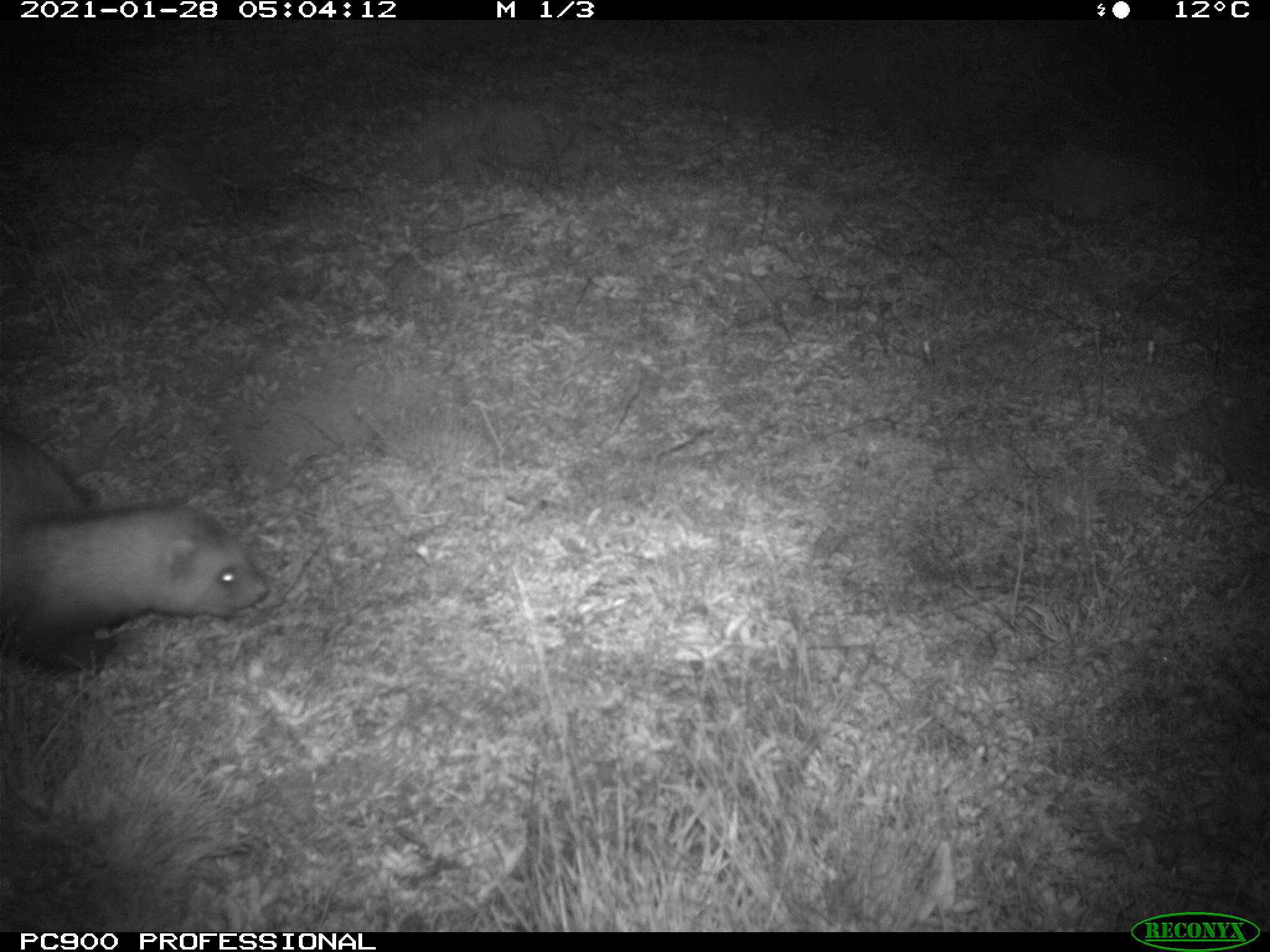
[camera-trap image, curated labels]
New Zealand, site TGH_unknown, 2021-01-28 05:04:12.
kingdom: Animalia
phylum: Chordata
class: Mammalia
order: Carnivora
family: Mustelidae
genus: Mustela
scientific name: Mustela furo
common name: ferret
Ferret (Mustela furo).